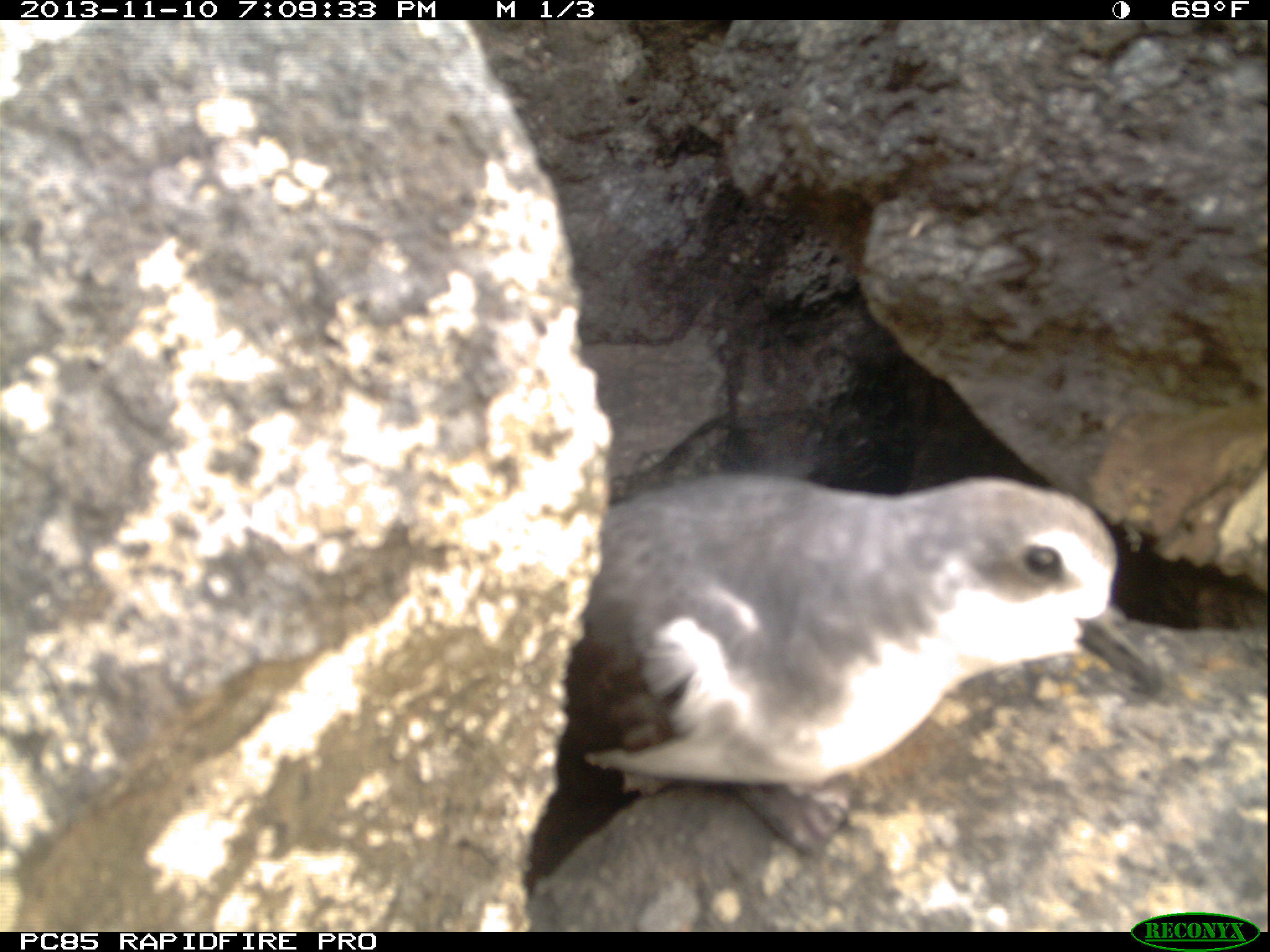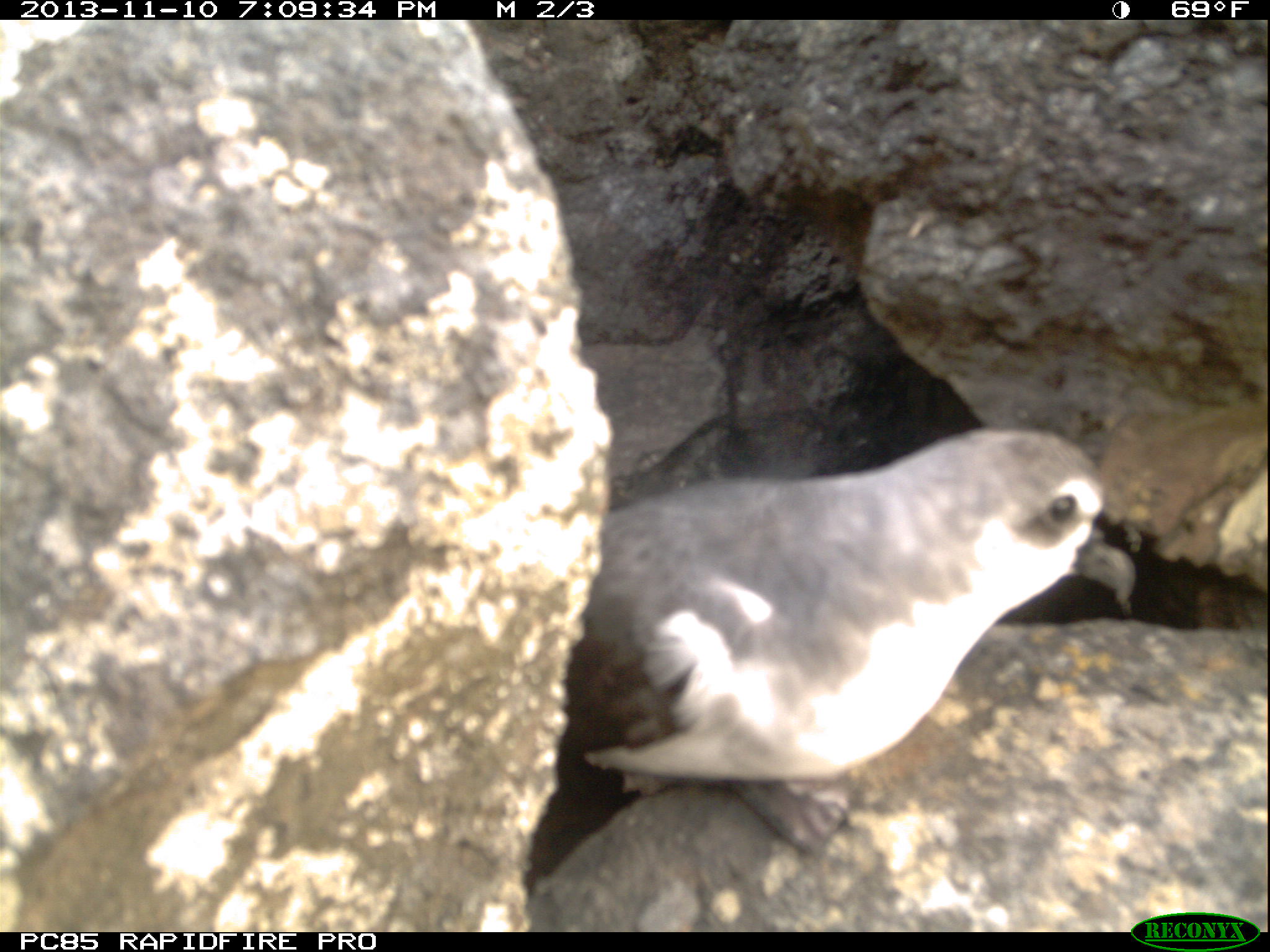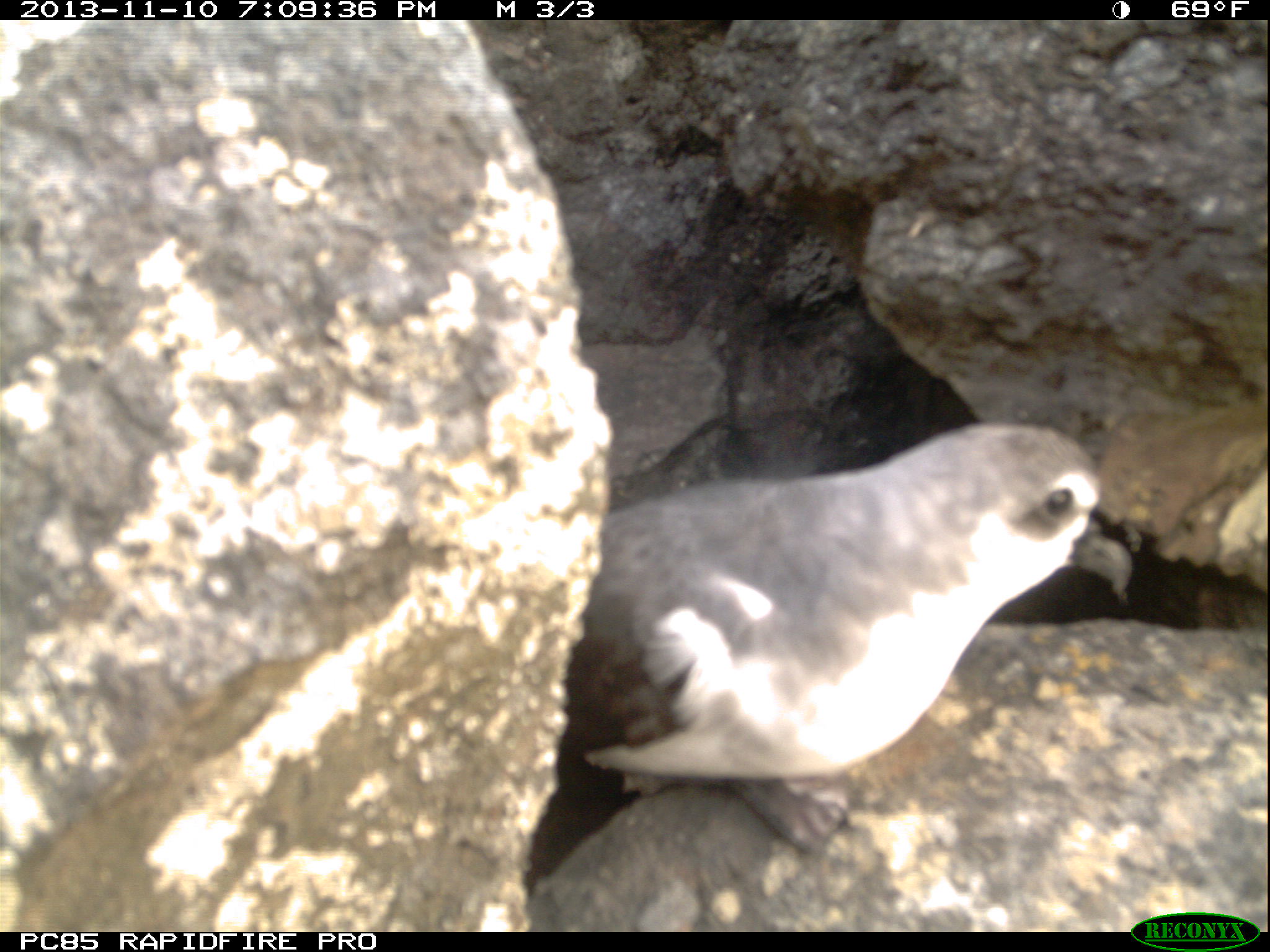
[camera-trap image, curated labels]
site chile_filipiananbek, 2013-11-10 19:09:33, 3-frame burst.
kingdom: Animalia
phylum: Chordata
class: Aves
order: Procellariiformes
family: Procellariidae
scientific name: Procellariidae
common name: petrel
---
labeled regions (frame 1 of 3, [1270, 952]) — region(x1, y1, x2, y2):
petrel: region(503, 469, 1186, 935)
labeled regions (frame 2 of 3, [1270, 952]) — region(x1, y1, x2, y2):
petrel: region(505, 418, 1166, 928)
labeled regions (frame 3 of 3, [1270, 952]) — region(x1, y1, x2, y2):
petrel: region(509, 412, 1163, 928)